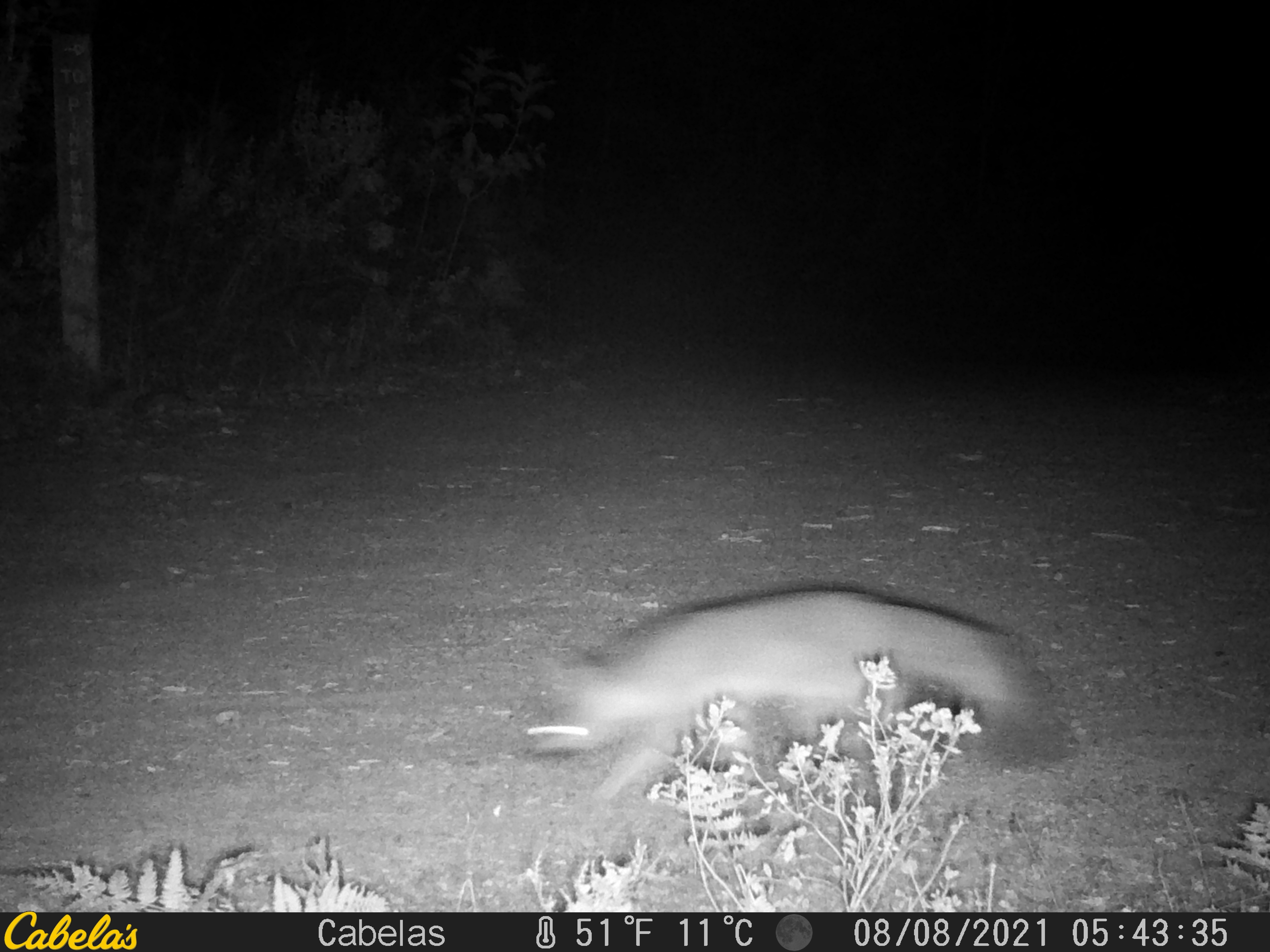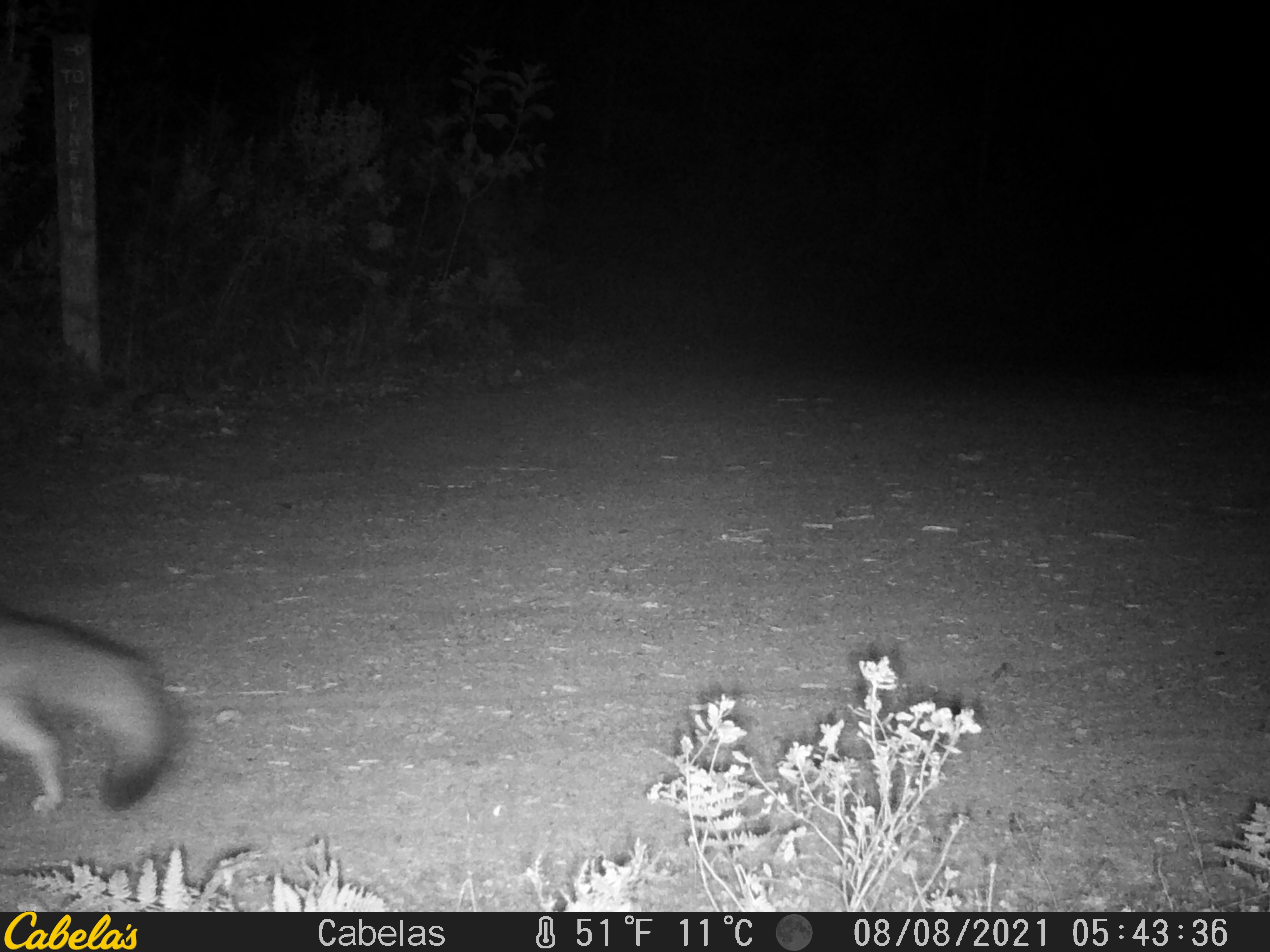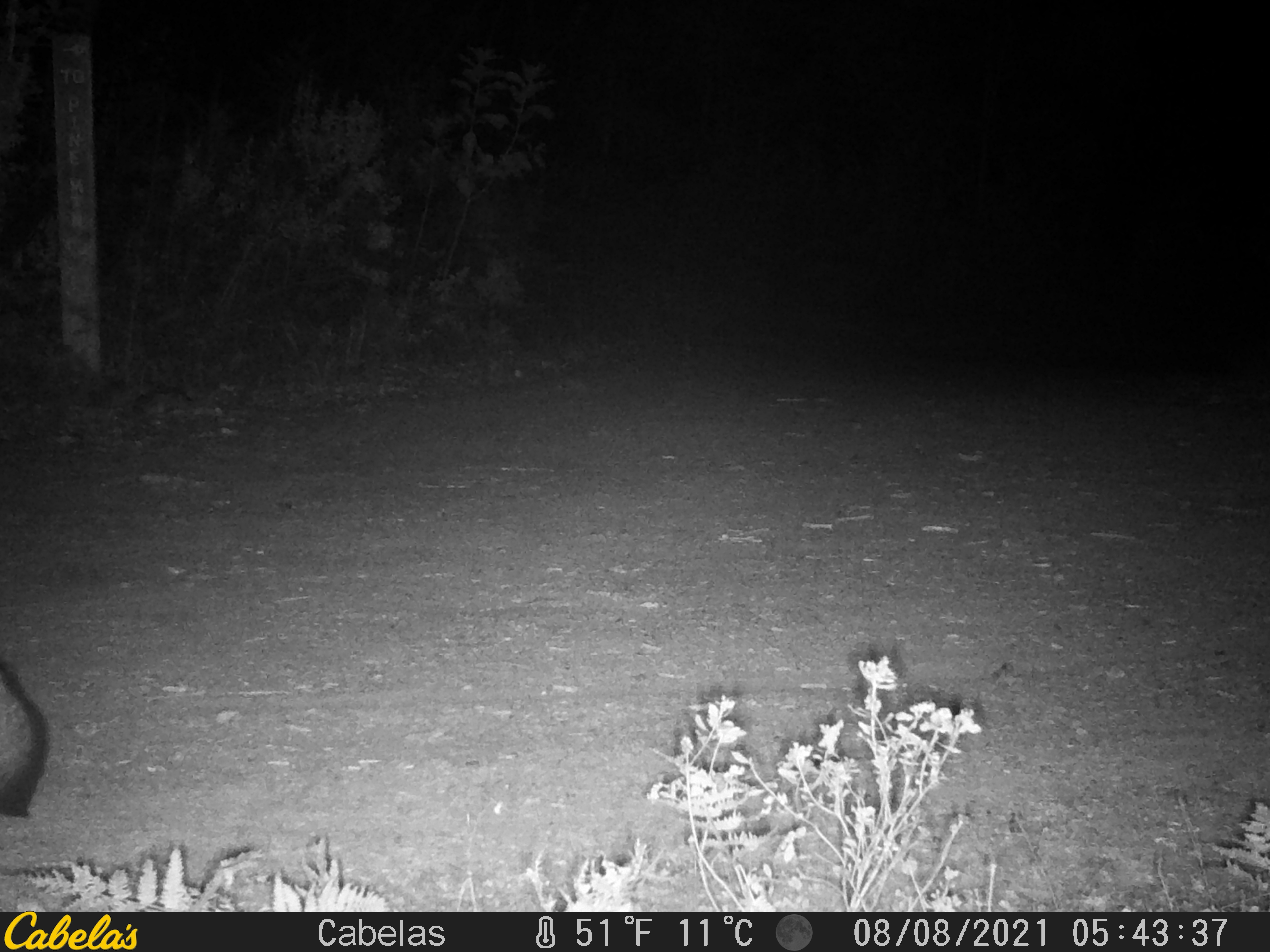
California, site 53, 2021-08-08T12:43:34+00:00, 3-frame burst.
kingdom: Animalia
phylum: Chordata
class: Mammalia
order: Carnivora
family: Canidae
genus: Urocyon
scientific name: Urocyon cinereoargenteus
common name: gray fox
Gray fox (Urocyon cinereoargenteus).